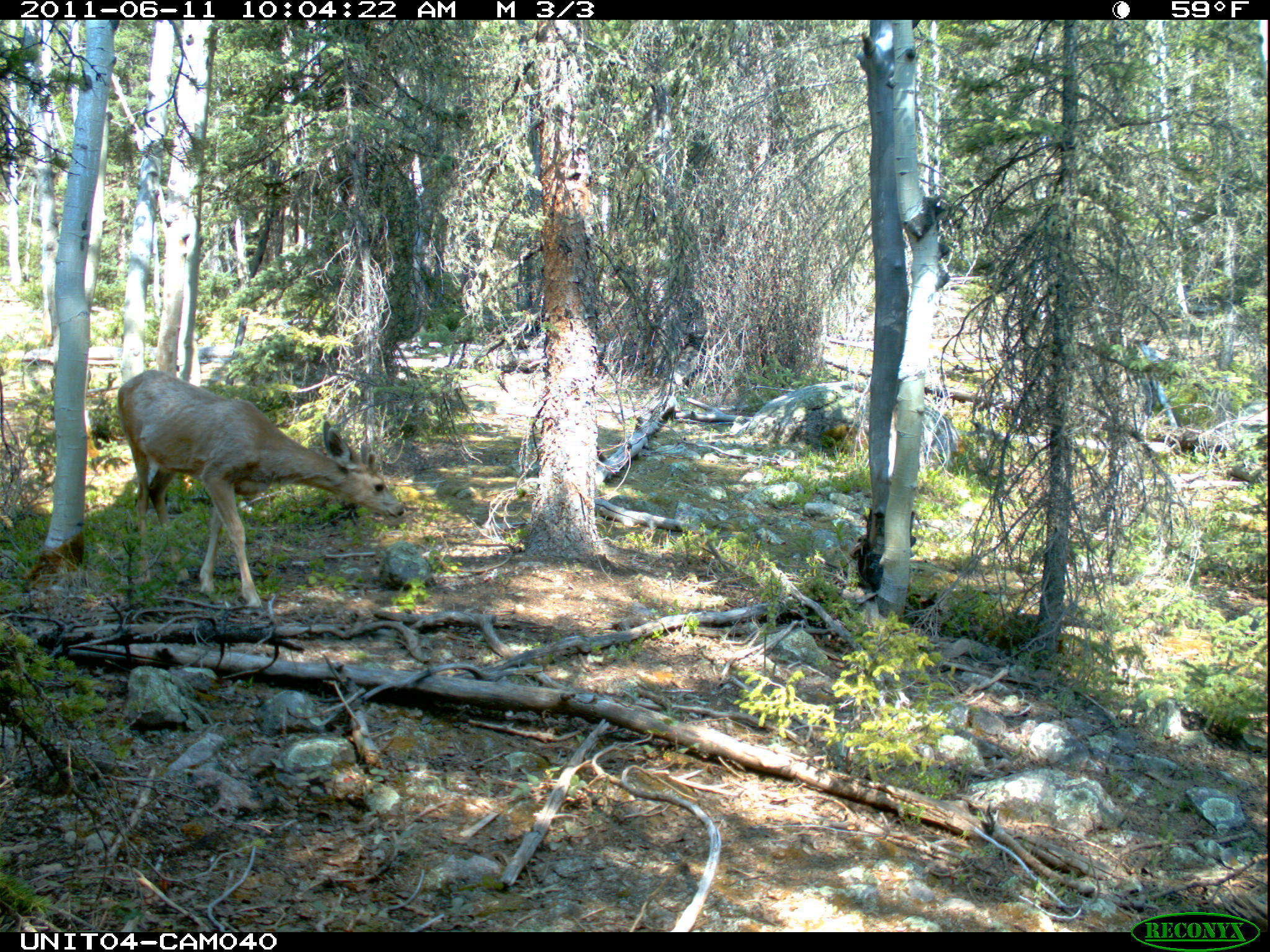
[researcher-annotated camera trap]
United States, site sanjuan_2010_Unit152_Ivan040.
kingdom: Animalia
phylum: Chordata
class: Mammalia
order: Artiodactyla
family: Cervidae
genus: Odocoileus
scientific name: Odocoileus hemionus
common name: mule deer